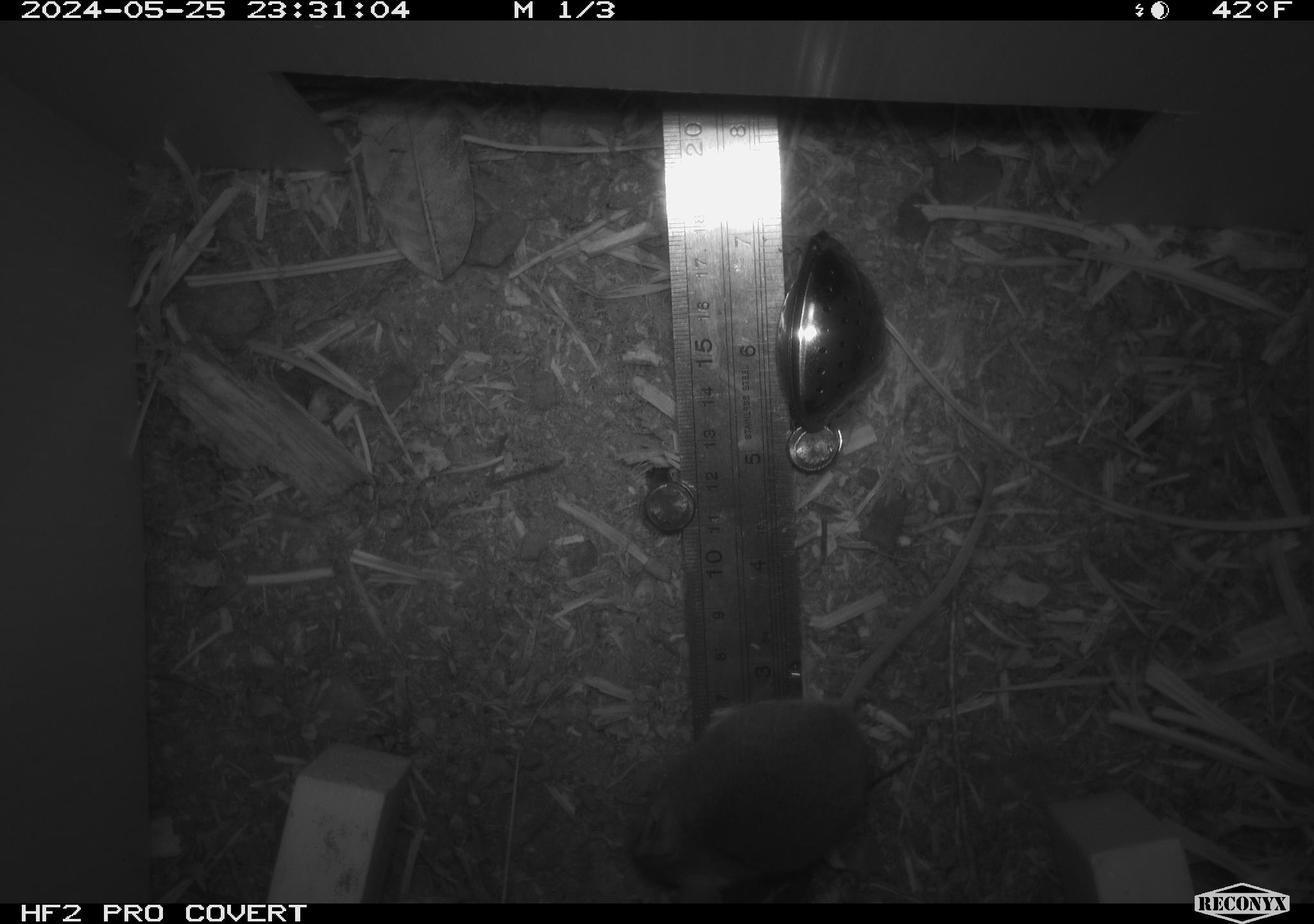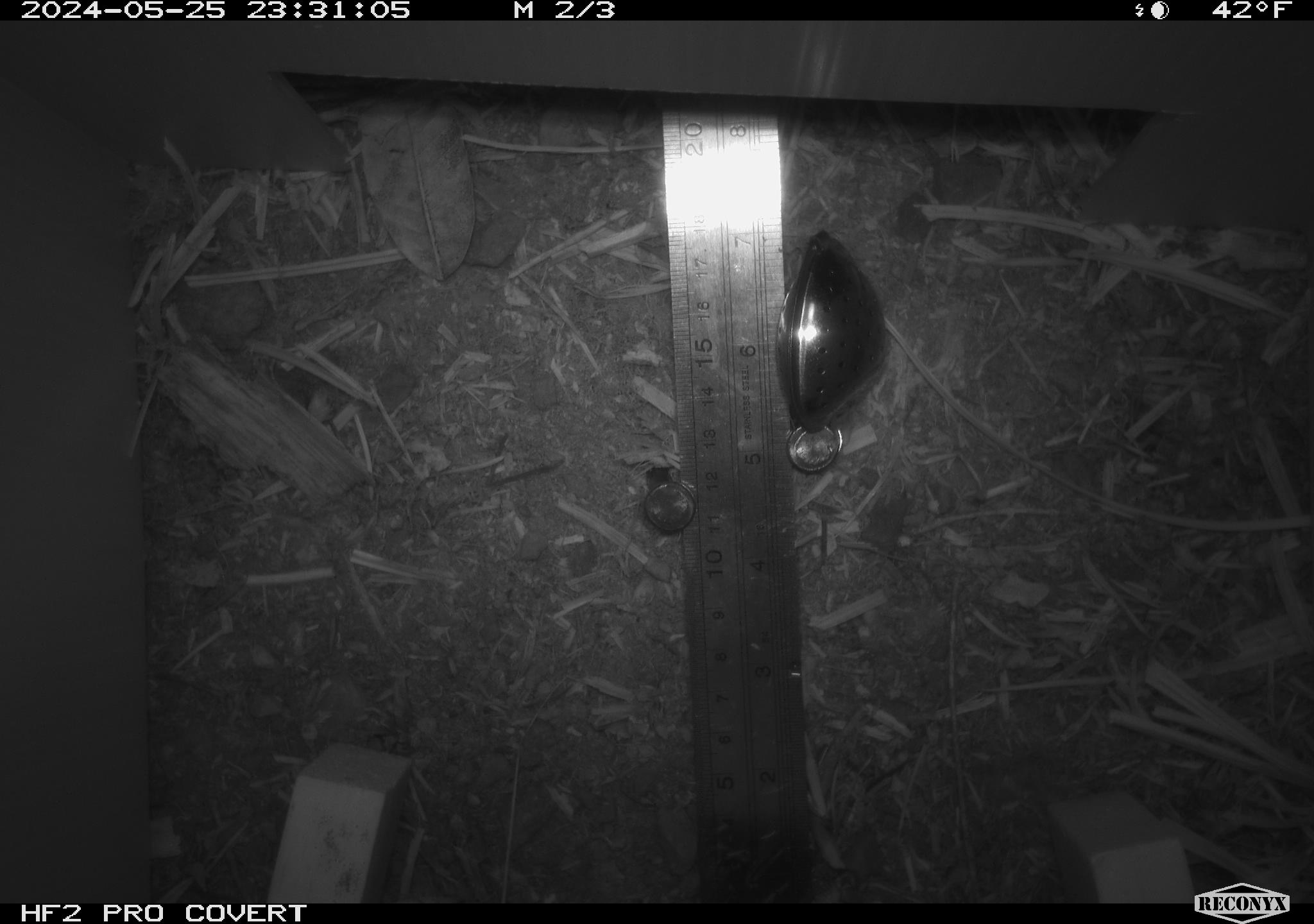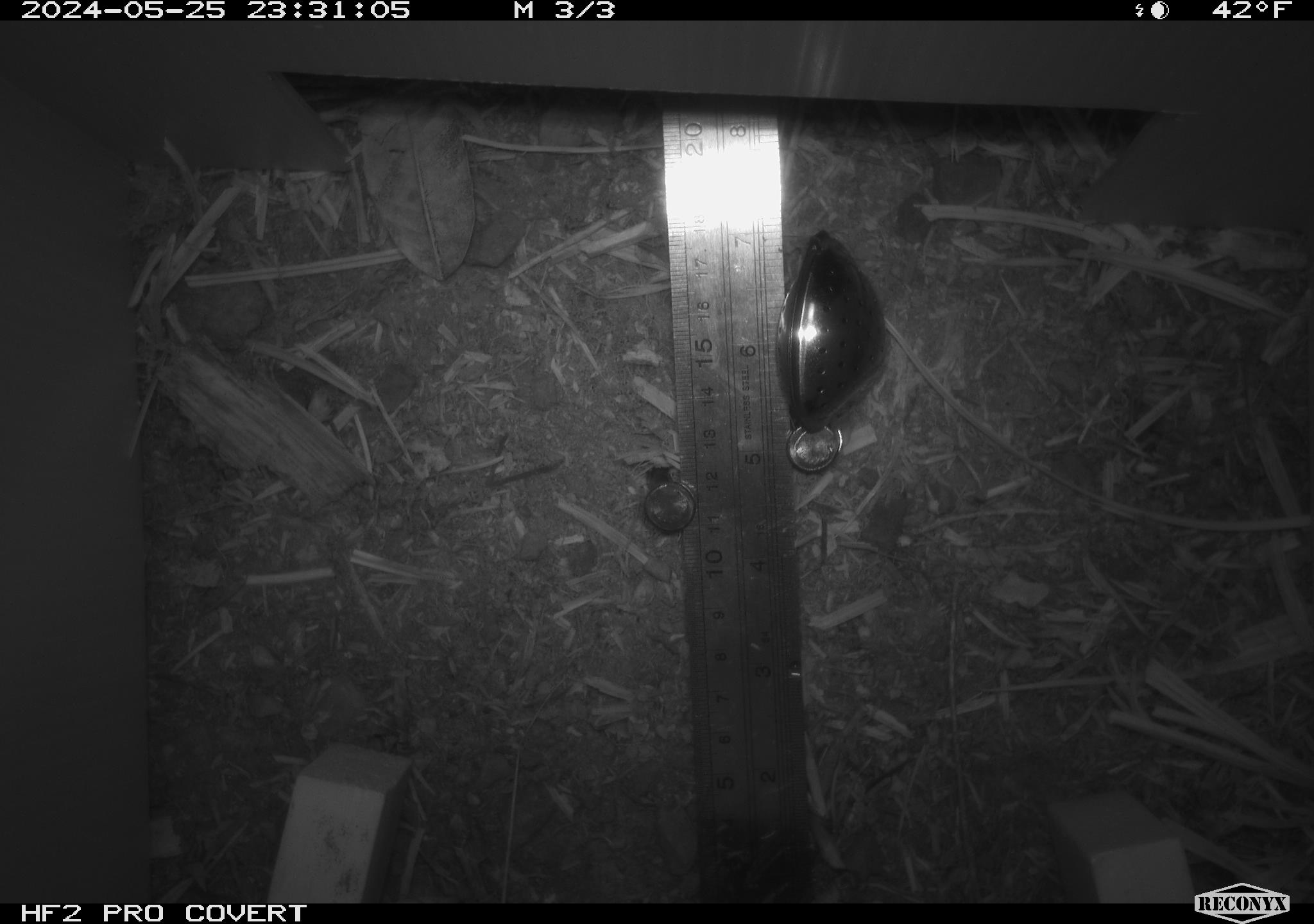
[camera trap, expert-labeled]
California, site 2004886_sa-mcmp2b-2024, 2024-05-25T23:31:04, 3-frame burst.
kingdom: Animalia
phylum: Chordata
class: Mammalia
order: Rodentia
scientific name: Rodentia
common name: mouse species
Mouse species (Rodentia).